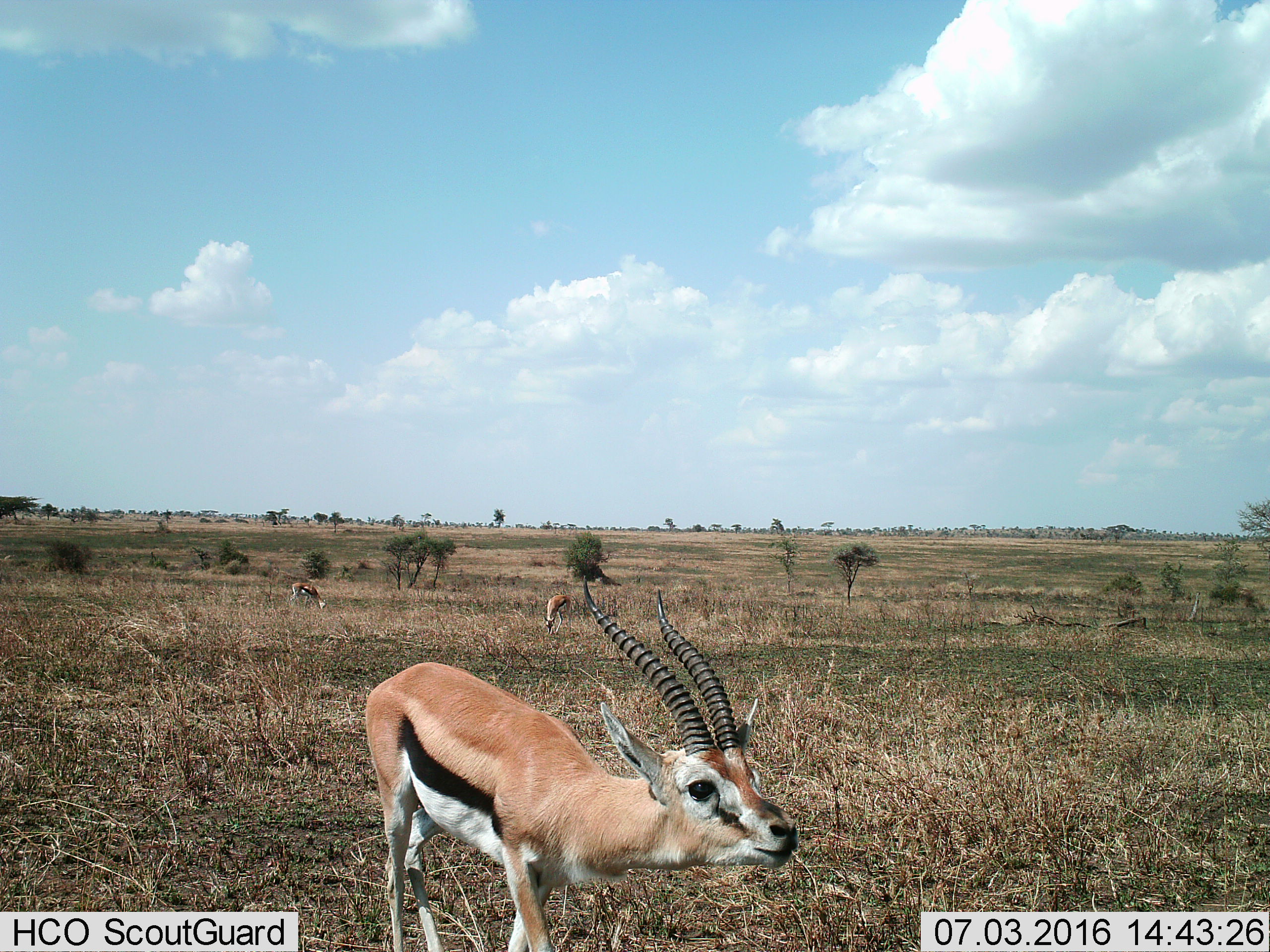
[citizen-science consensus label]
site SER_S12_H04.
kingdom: Animalia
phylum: Chordata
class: Mammalia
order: Artiodactyla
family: Bovidae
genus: Eudorcas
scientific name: Eudorcas thomsonii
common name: thomson's gazelle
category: gazellethomsons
Gazellethomsons (thomson's gazelle) (Eudorcas thomsonii), count 3. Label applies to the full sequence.